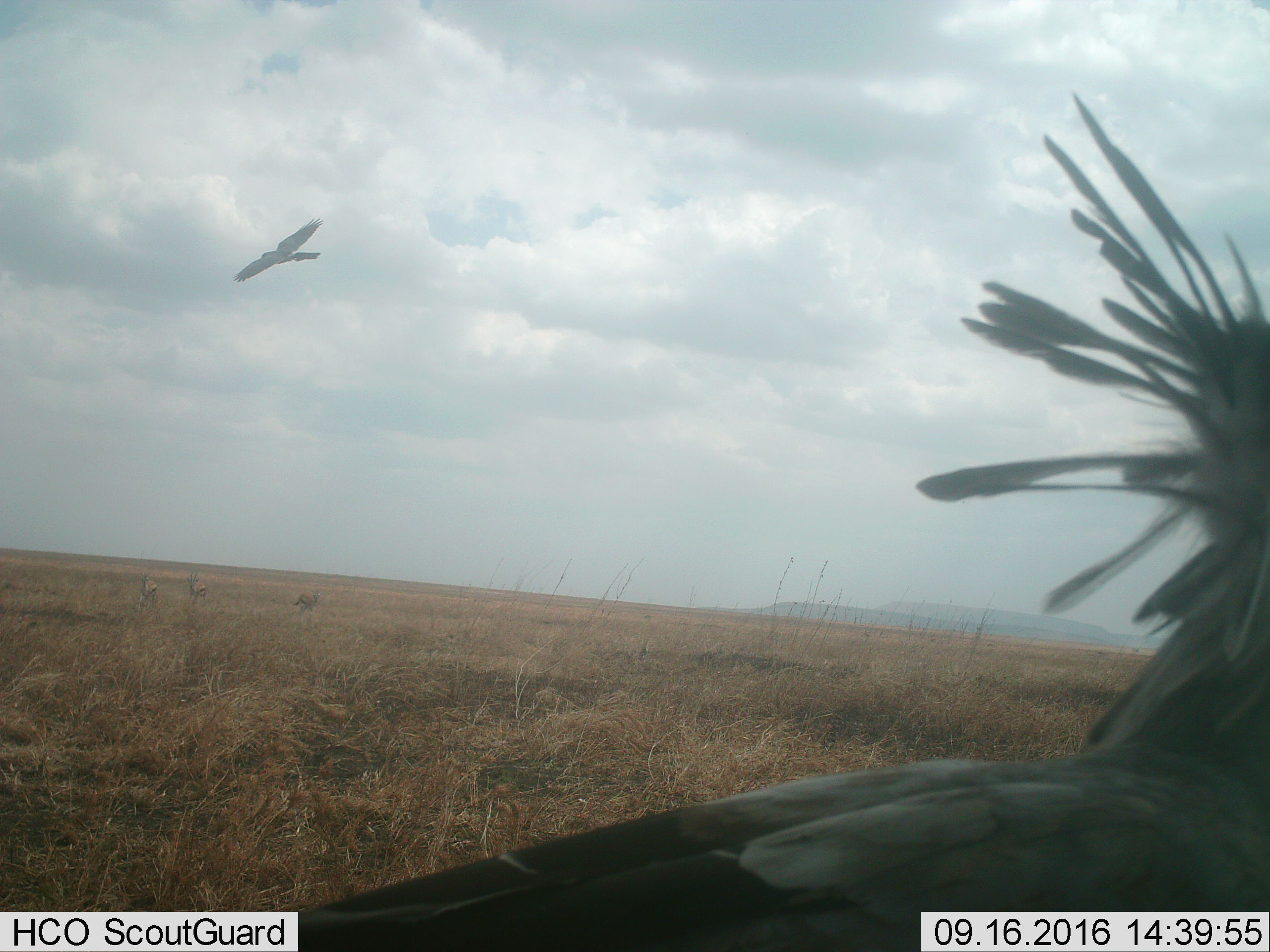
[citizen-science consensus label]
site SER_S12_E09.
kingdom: Animalia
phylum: Chordata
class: Aves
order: Accipitriformes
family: Sagittariidae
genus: Sagittarius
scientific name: Sagittarius serpentarius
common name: secretarybird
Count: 2.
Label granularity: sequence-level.